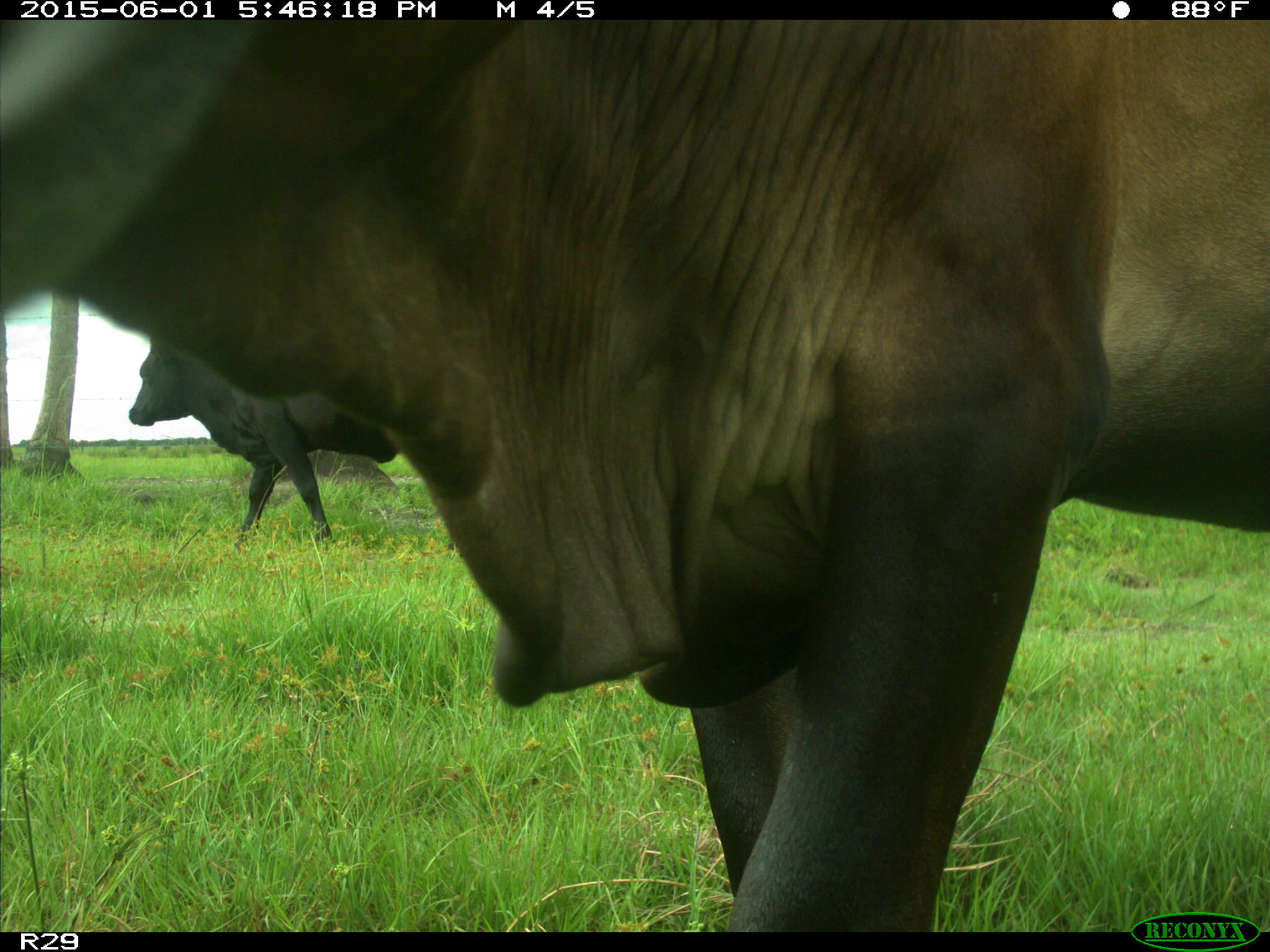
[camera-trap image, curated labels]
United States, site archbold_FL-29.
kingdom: Animalia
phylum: Chordata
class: Mammalia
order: Artiodactyla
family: Bovidae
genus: Bos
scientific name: Bos taurus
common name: domestic cow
Bos taurus (domestic cow).